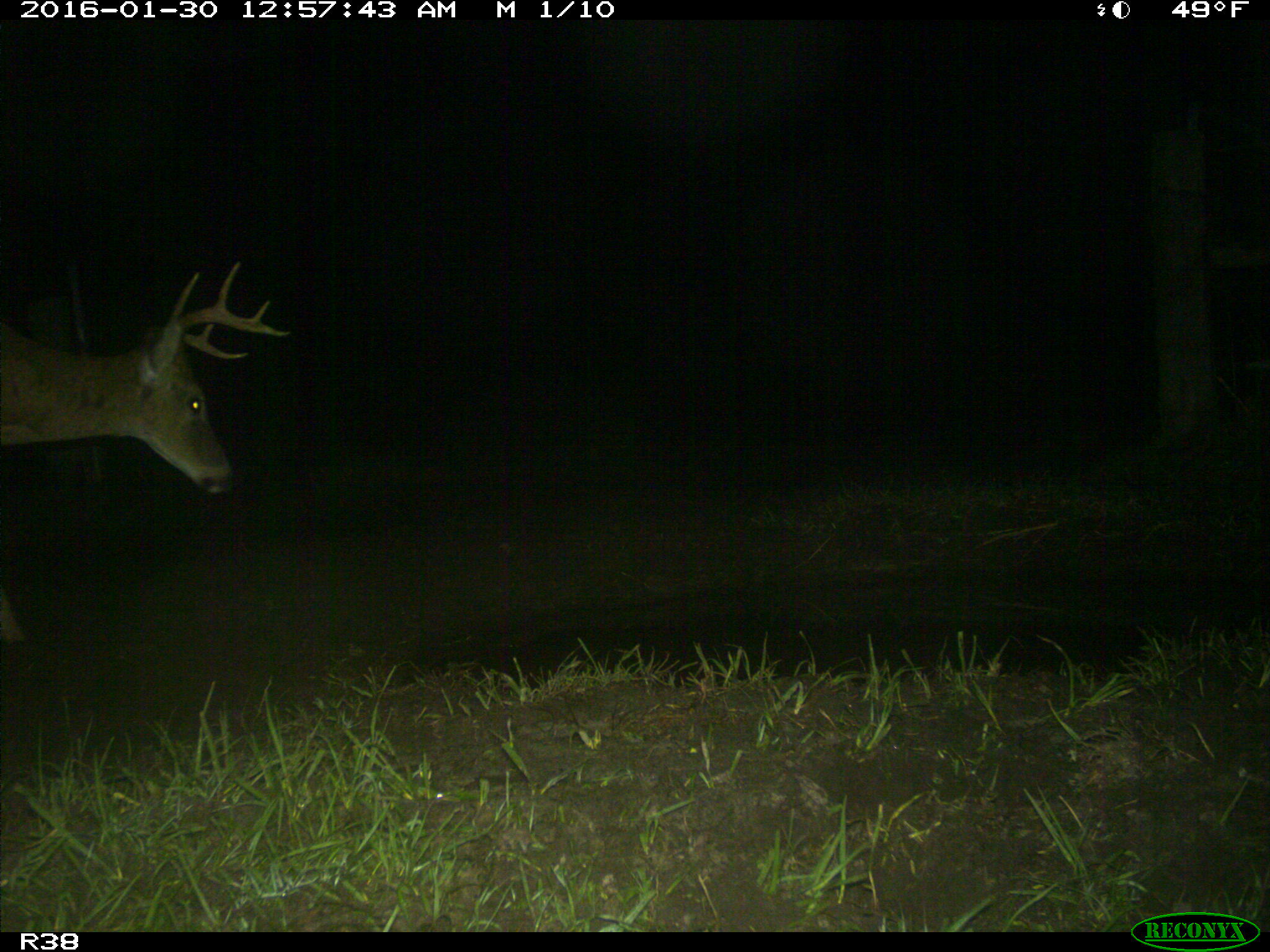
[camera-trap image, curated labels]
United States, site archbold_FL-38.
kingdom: Animalia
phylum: Chordata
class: Mammalia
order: Artiodactyla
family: Cervidae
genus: Odocoileus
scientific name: Odocoileus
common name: deer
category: unidentified deer